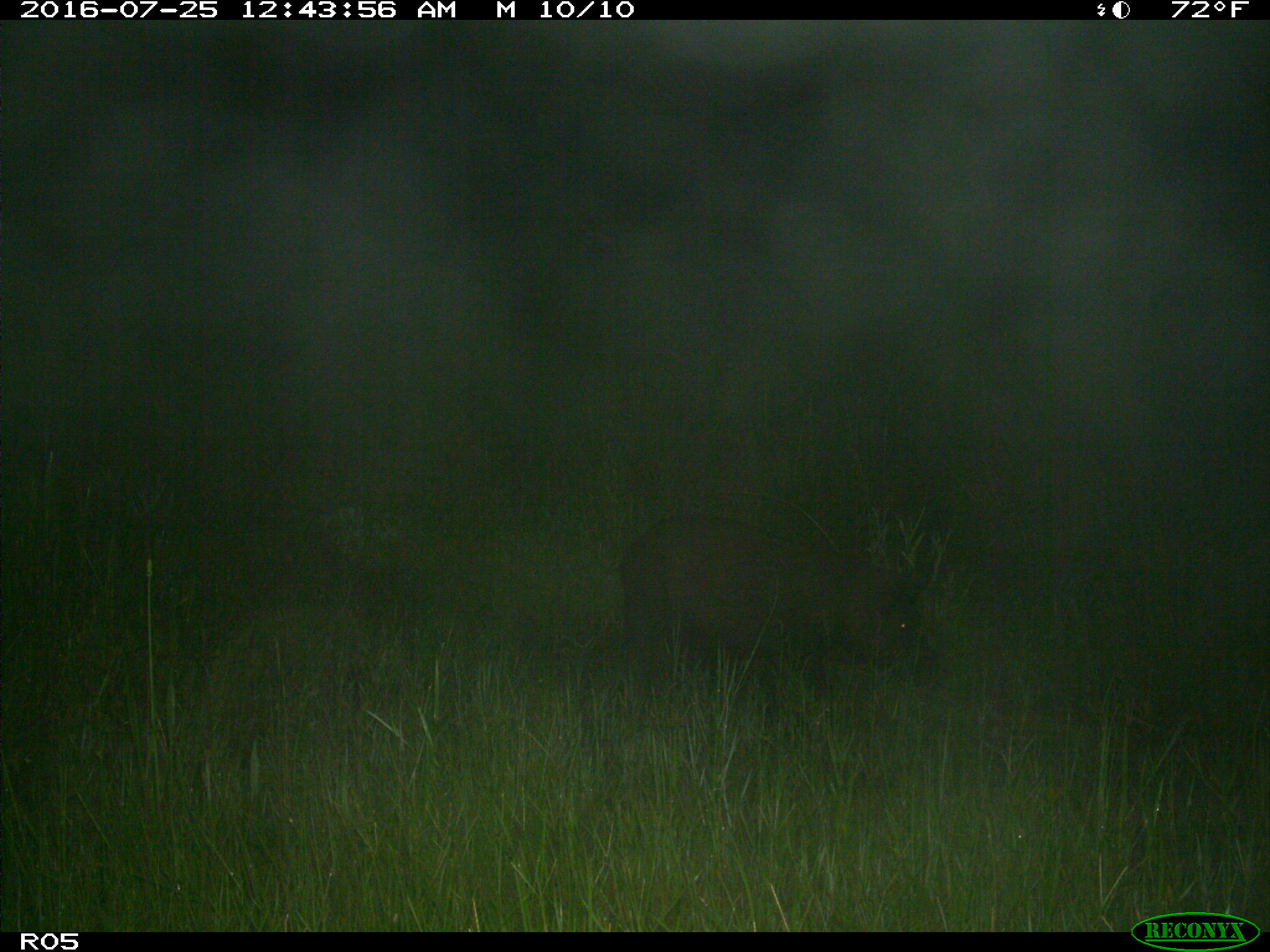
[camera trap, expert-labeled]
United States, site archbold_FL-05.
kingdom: Animalia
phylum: Chordata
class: Mammalia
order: Artiodactyla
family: Suidae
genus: Sus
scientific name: Sus scrofa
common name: wild boar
Sus scrofa (wild boar).